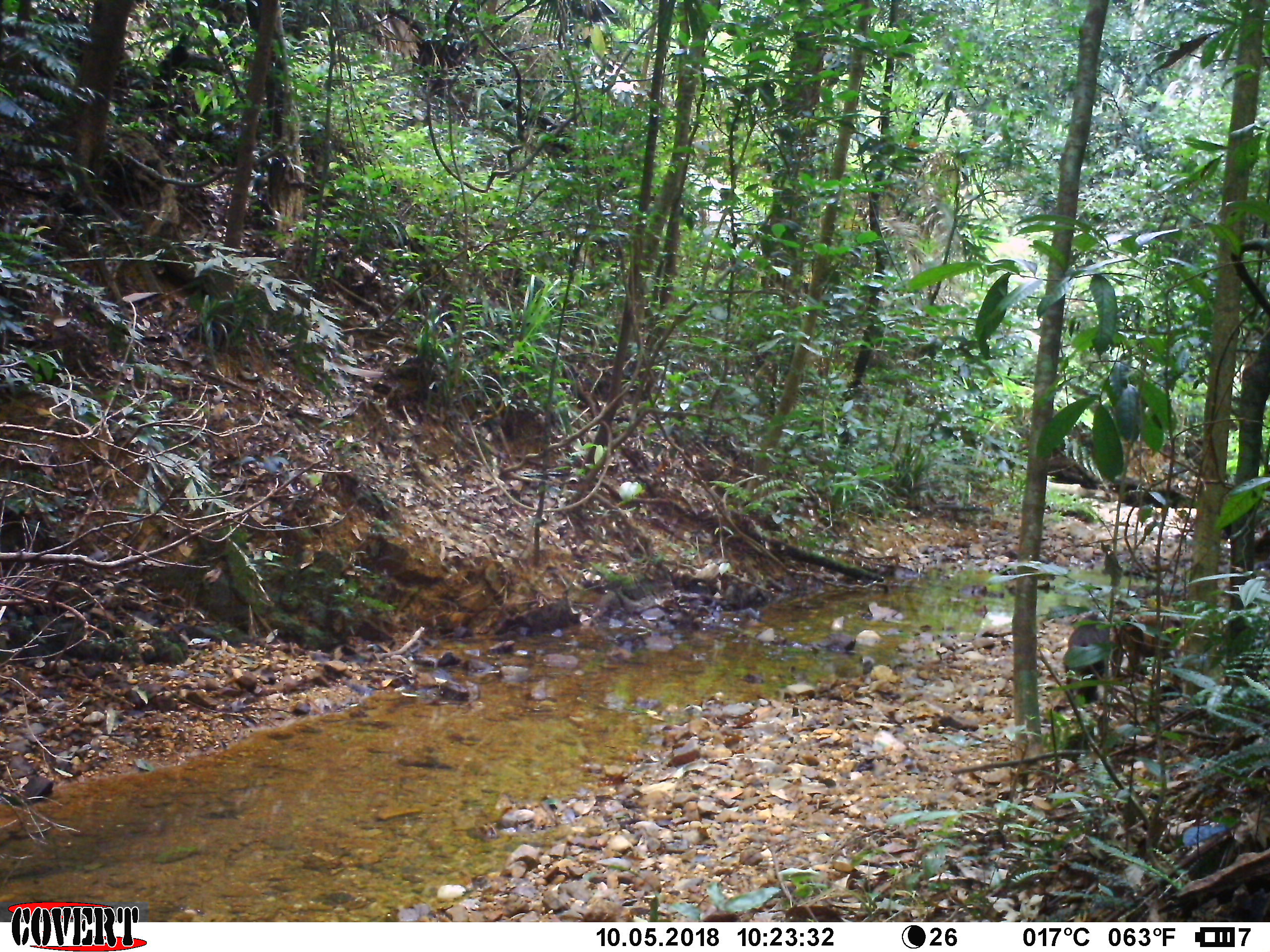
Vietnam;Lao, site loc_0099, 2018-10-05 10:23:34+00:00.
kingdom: Animalia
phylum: Chordata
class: Mammalia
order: Primates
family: Cercopithecidae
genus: Macaca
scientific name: Macaca arctoides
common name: stump-tailed macaque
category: stump tailed macaque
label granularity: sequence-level